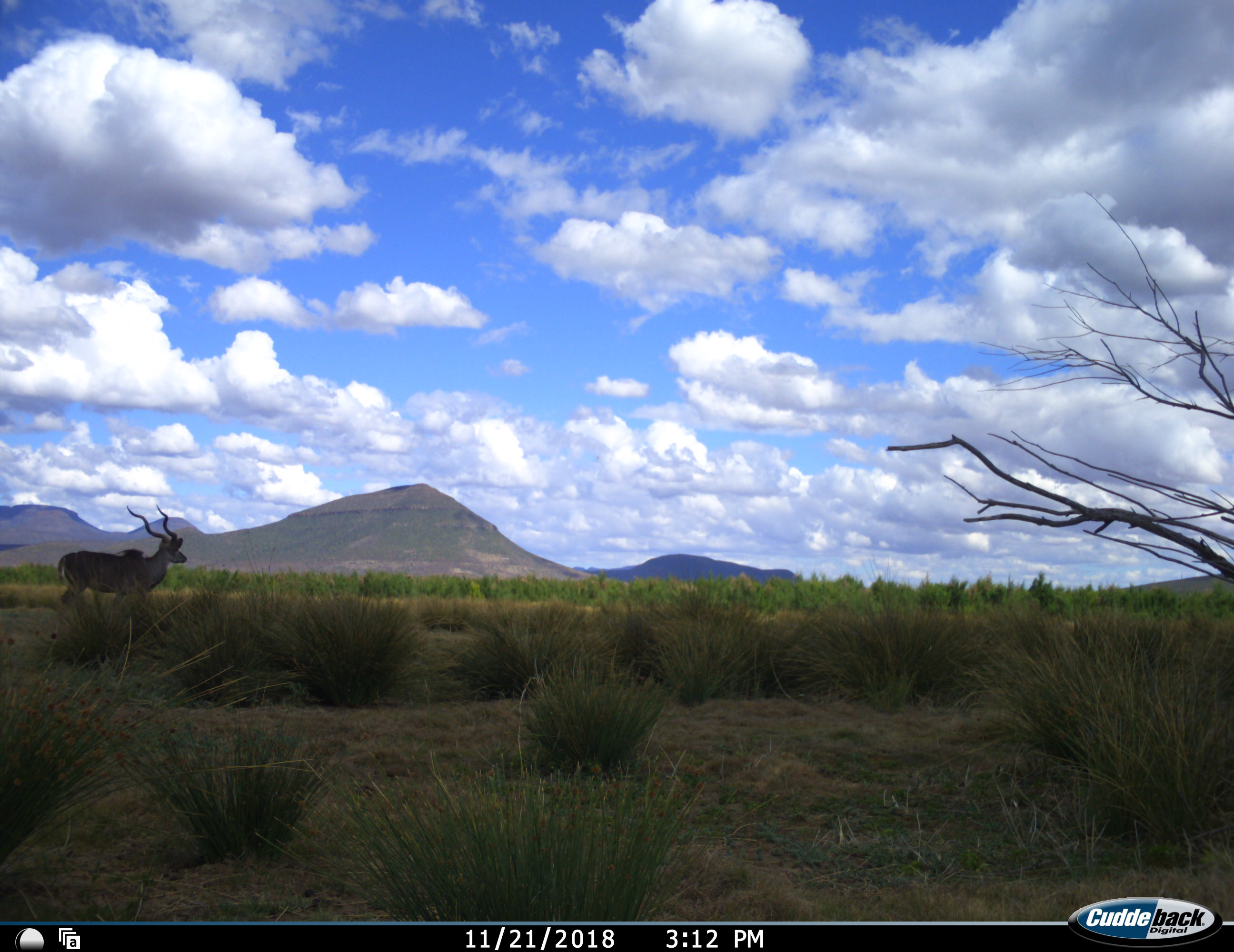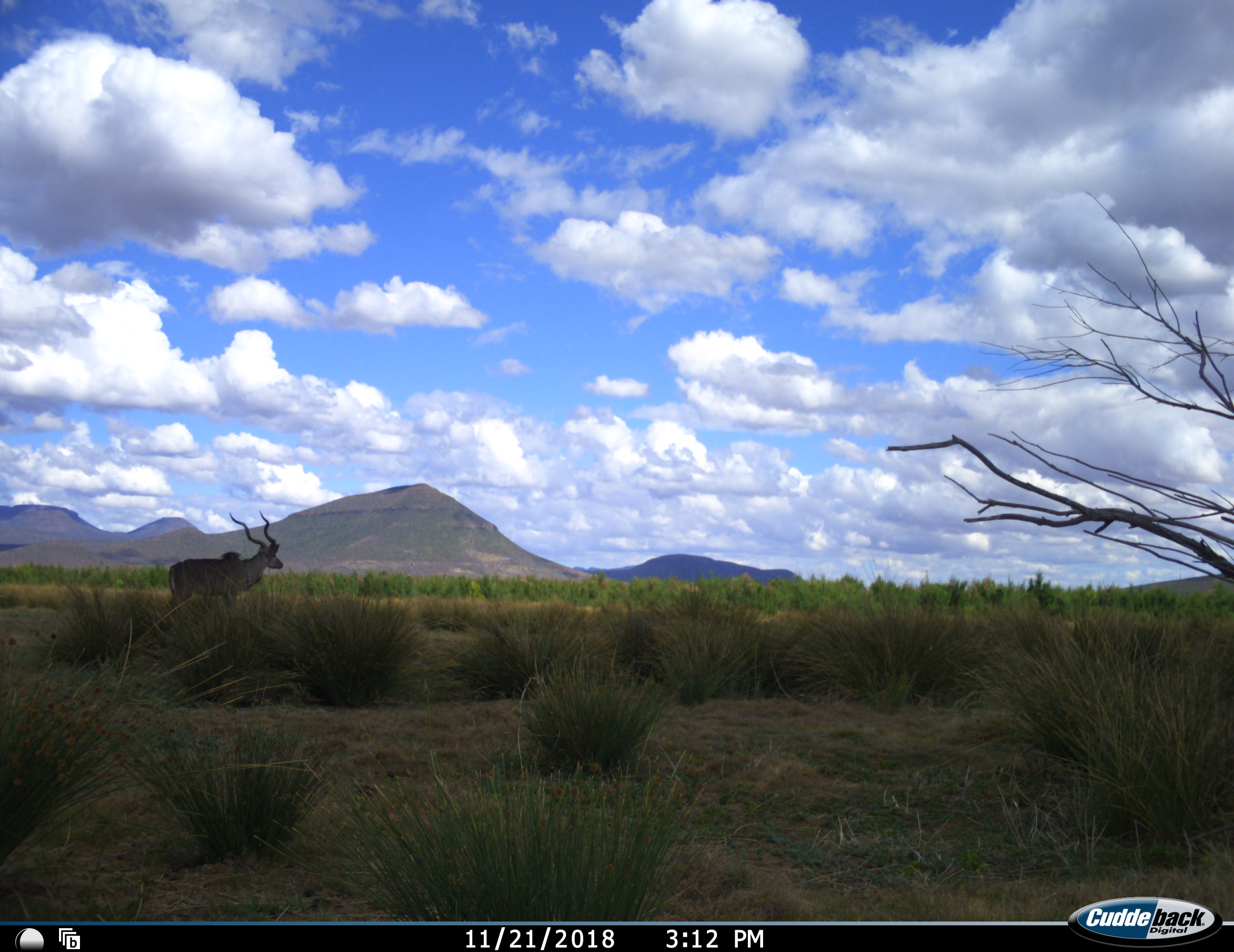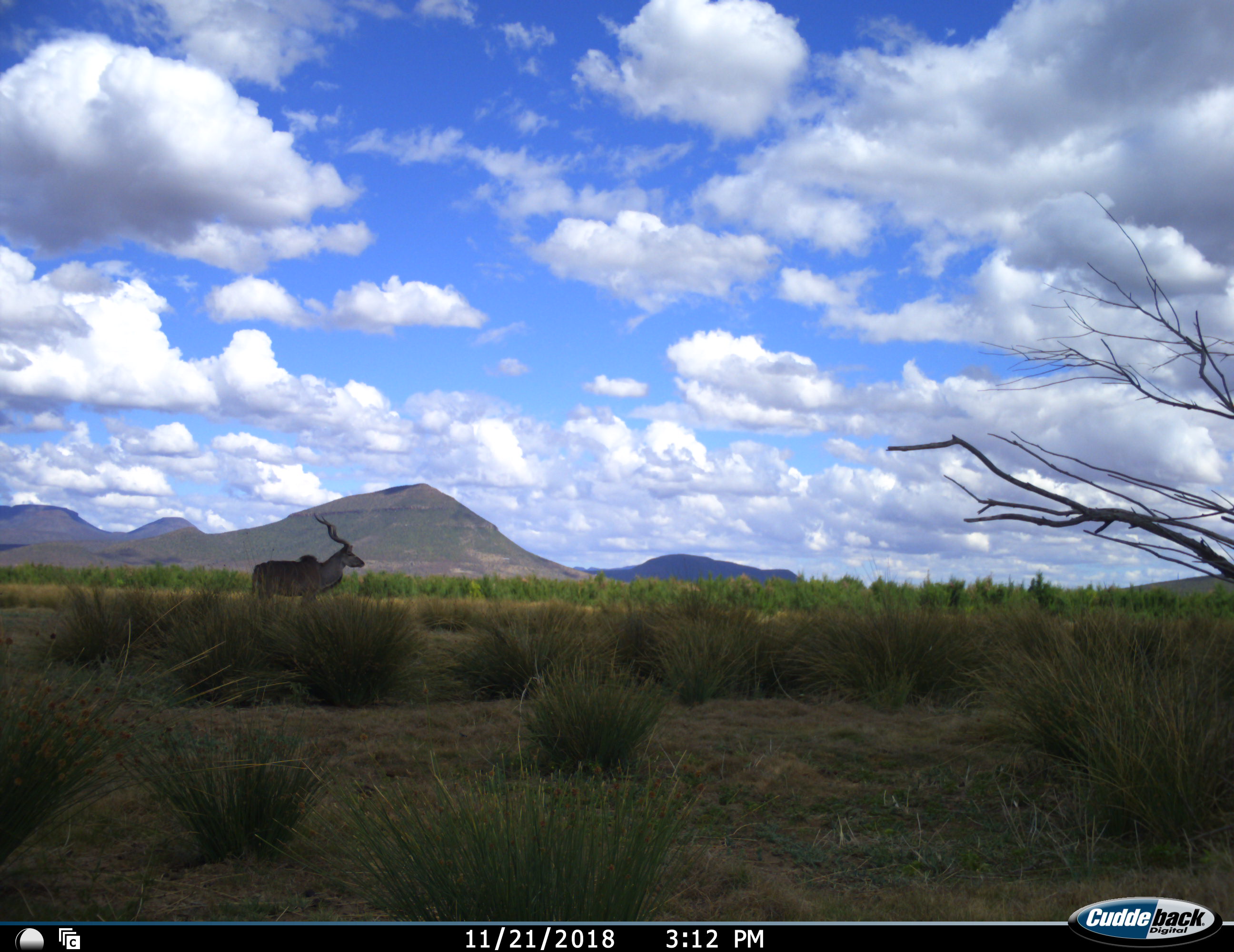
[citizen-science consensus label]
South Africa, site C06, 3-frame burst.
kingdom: Animalia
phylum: Chordata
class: Mammalia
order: Artiodactyla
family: Bovidae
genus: Tragelaphus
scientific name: Tragelaphus strepsiceros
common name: greater kudu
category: kudu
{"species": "kudu (greater kudu) (Tragelaphus strepsiceros)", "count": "1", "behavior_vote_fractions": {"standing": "11%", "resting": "0%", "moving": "89%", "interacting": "0%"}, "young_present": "0%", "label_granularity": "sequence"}